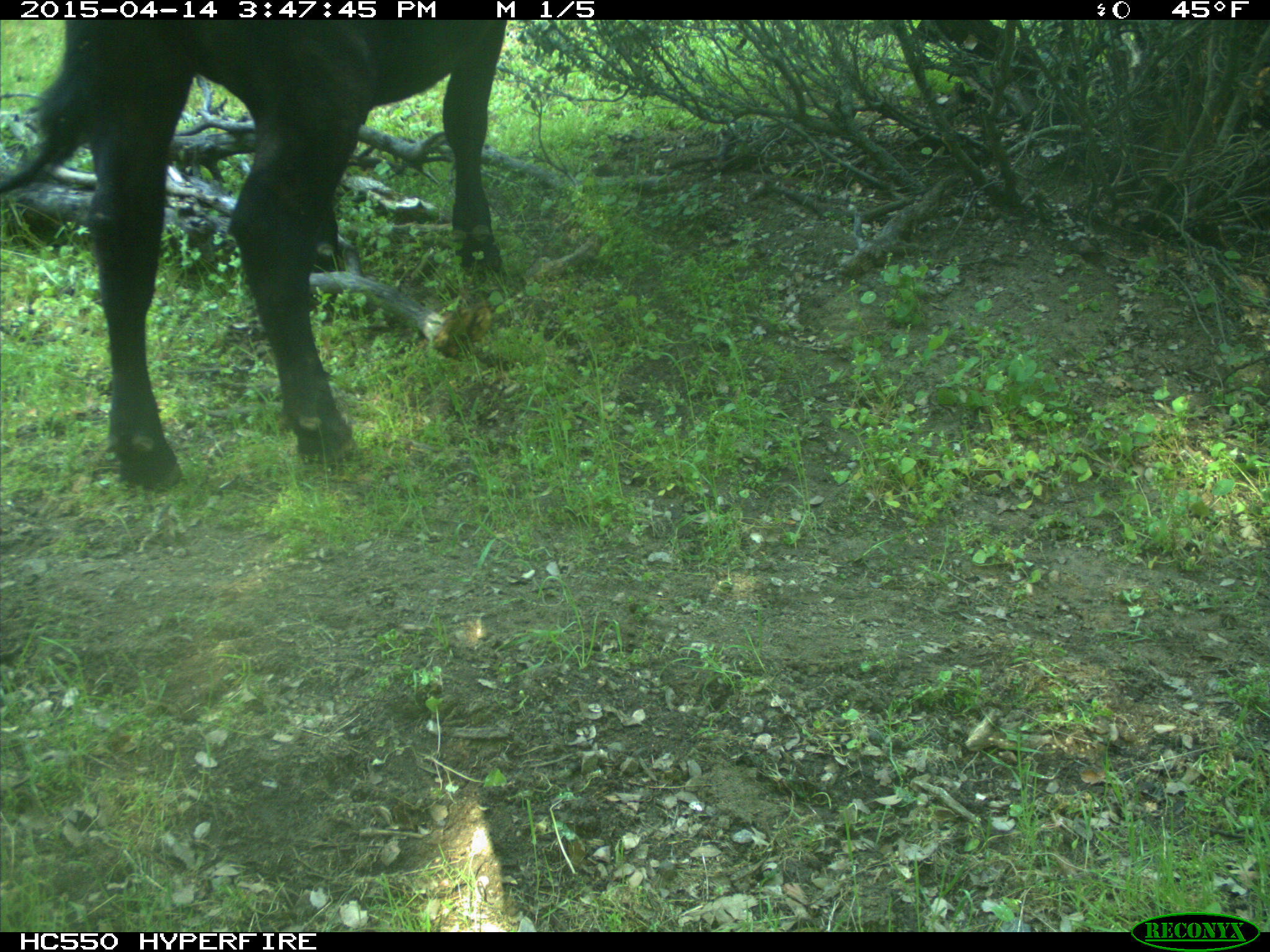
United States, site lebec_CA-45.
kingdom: Animalia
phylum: Chordata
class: Mammalia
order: Artiodactyla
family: Bovidae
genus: Bos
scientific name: Bos taurus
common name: domestic cow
Bos taurus (domestic cow).